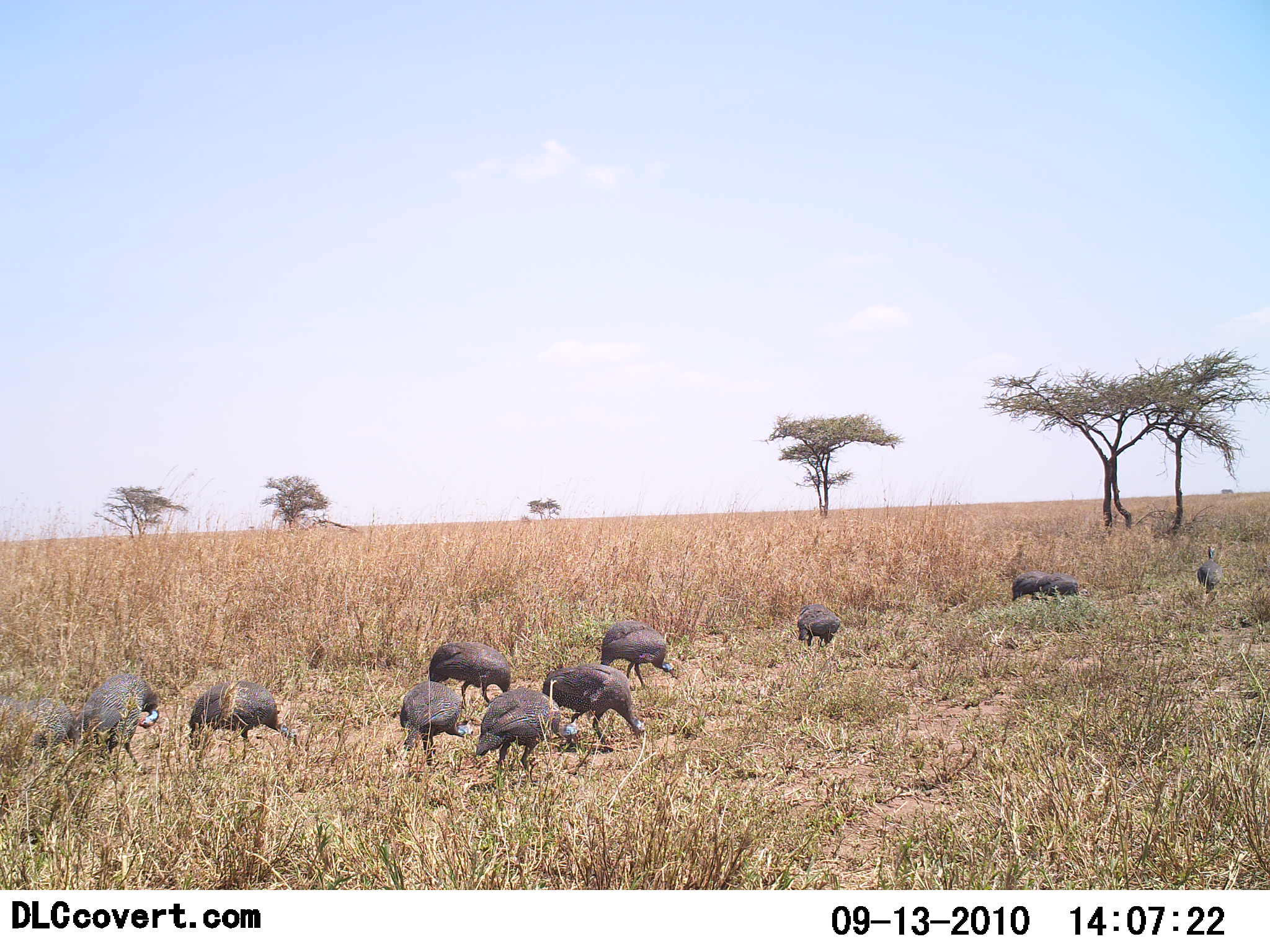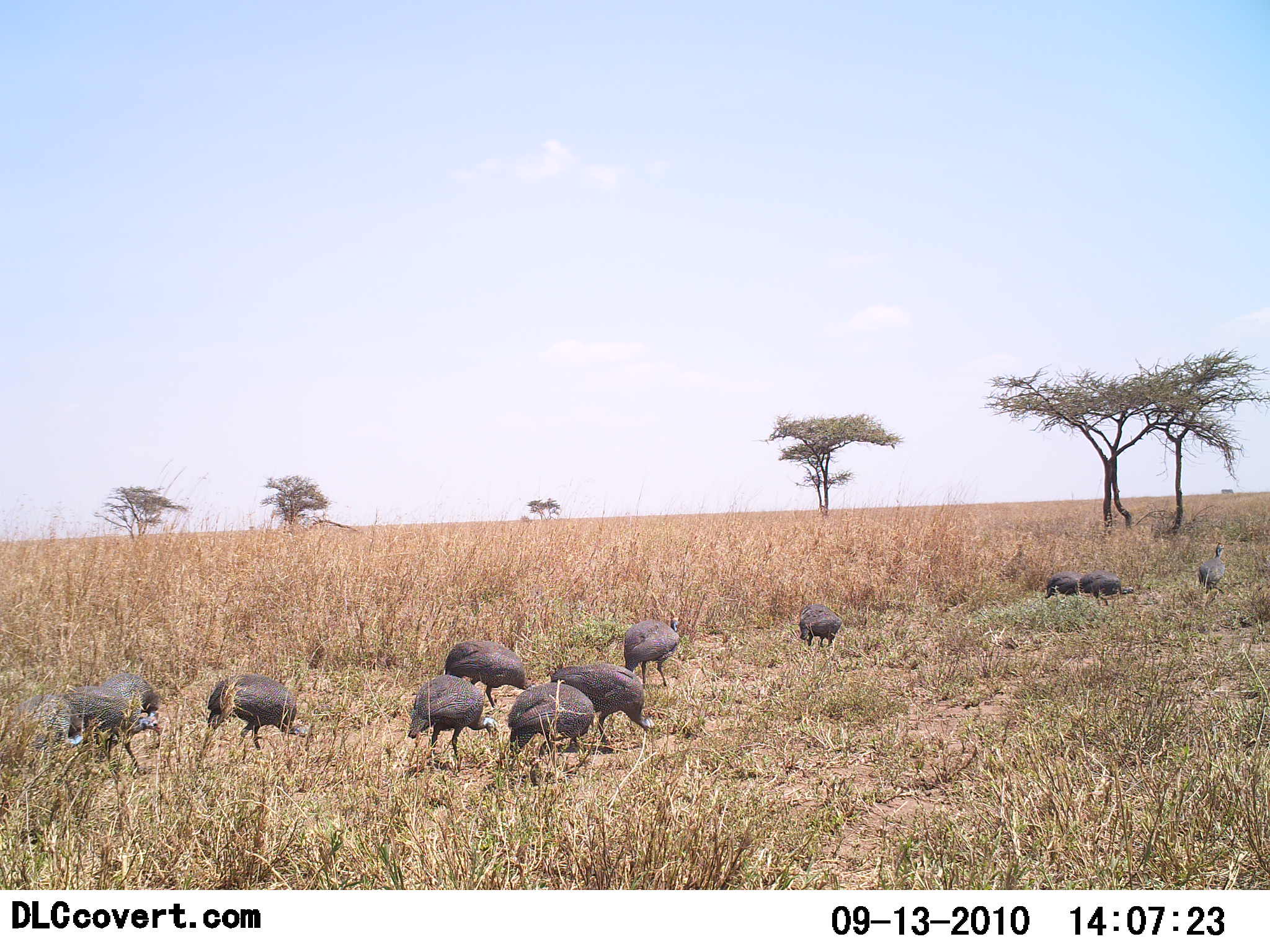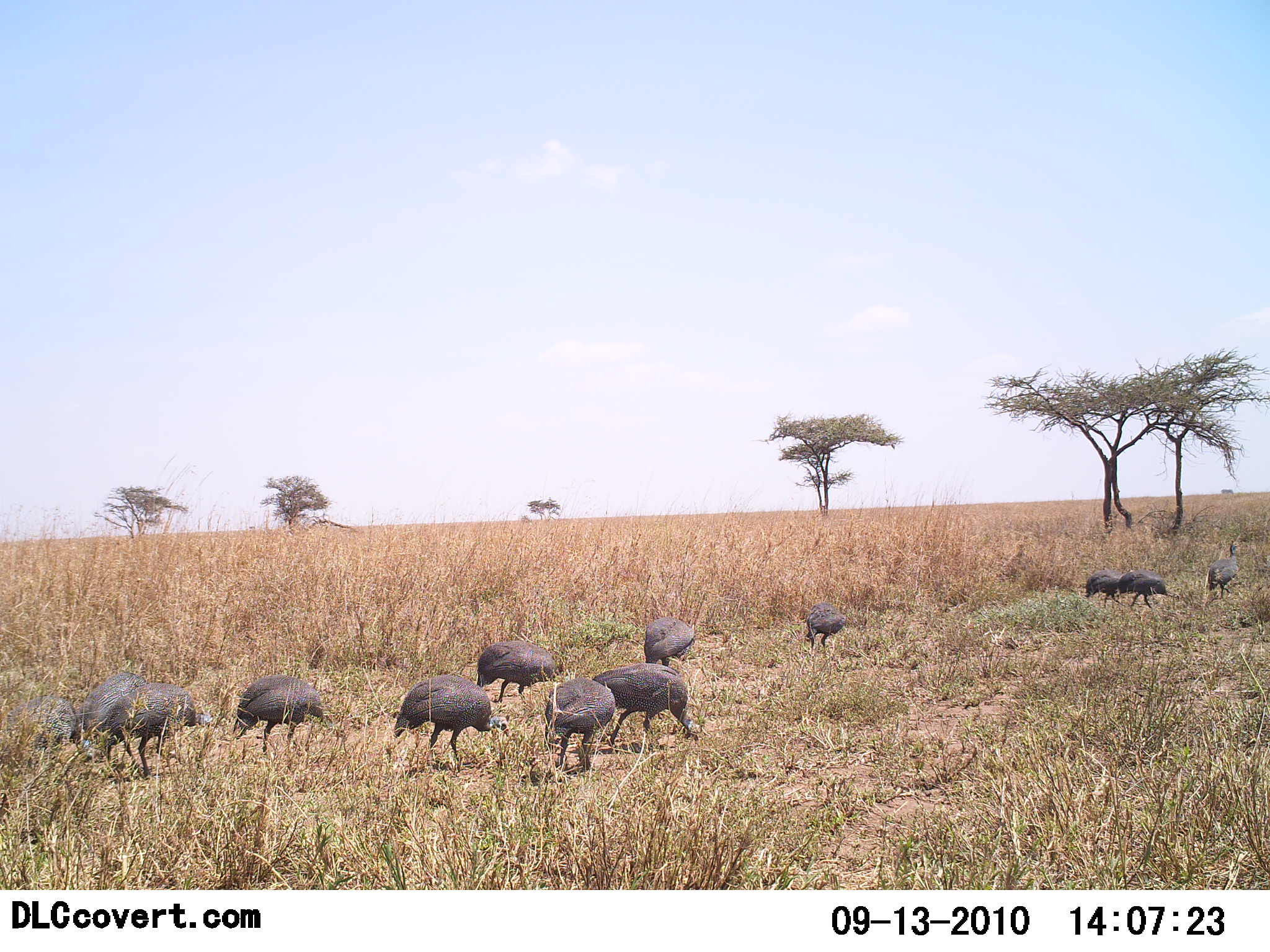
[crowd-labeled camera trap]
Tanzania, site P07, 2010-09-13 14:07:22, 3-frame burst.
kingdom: Animalia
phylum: Chordata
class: Aves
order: Galliformes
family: Numididae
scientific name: Numididae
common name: guinea fowl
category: guineafowl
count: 11-50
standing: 13%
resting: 7%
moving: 47%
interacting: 0%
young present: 0%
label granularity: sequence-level